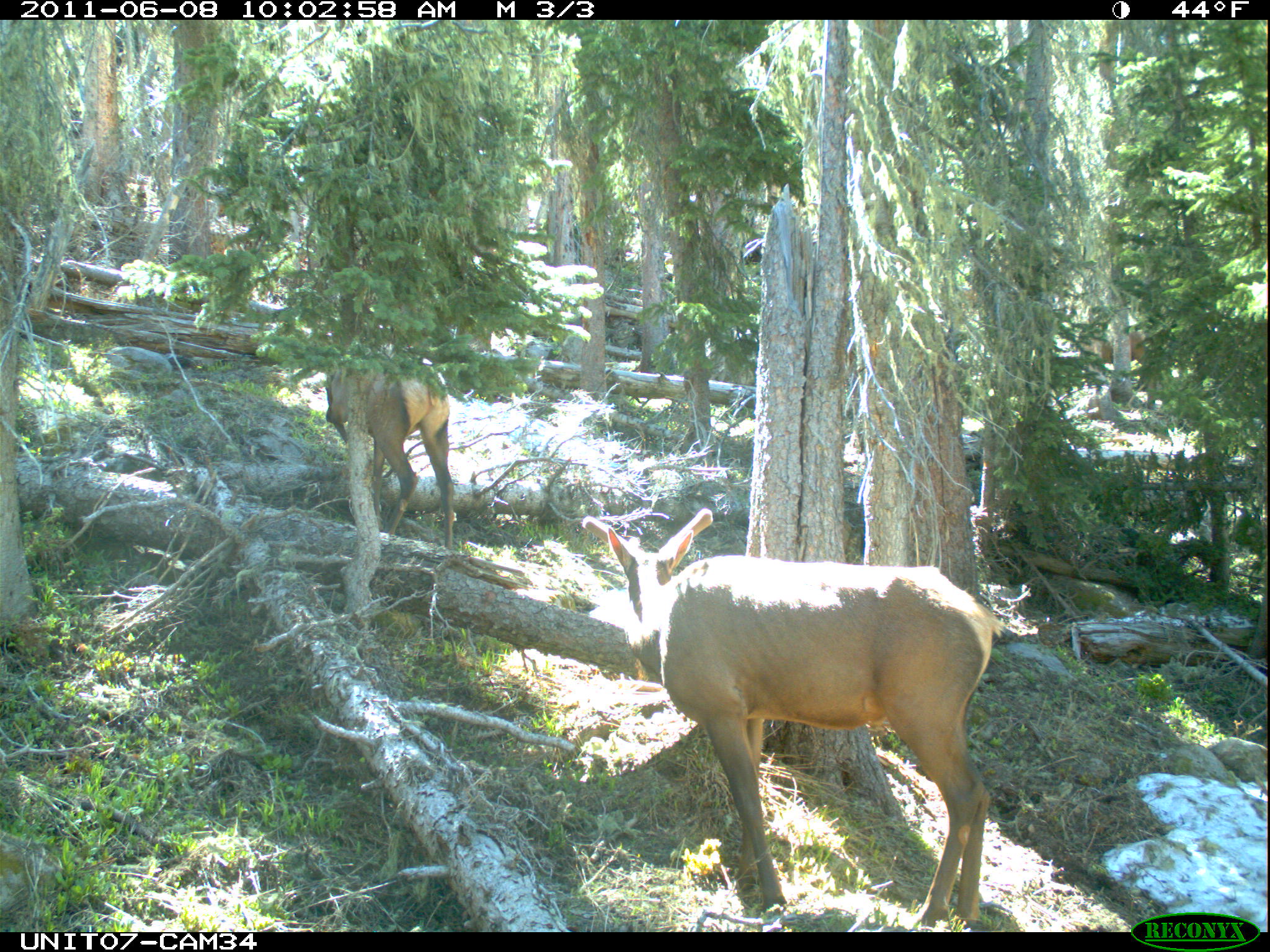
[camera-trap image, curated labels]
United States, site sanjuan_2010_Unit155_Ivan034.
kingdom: Animalia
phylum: Chordata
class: Mammalia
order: Artiodactyla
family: Cervidae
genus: Cervus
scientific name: Cervus elaphus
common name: red deer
Cervus elaphus (red deer).